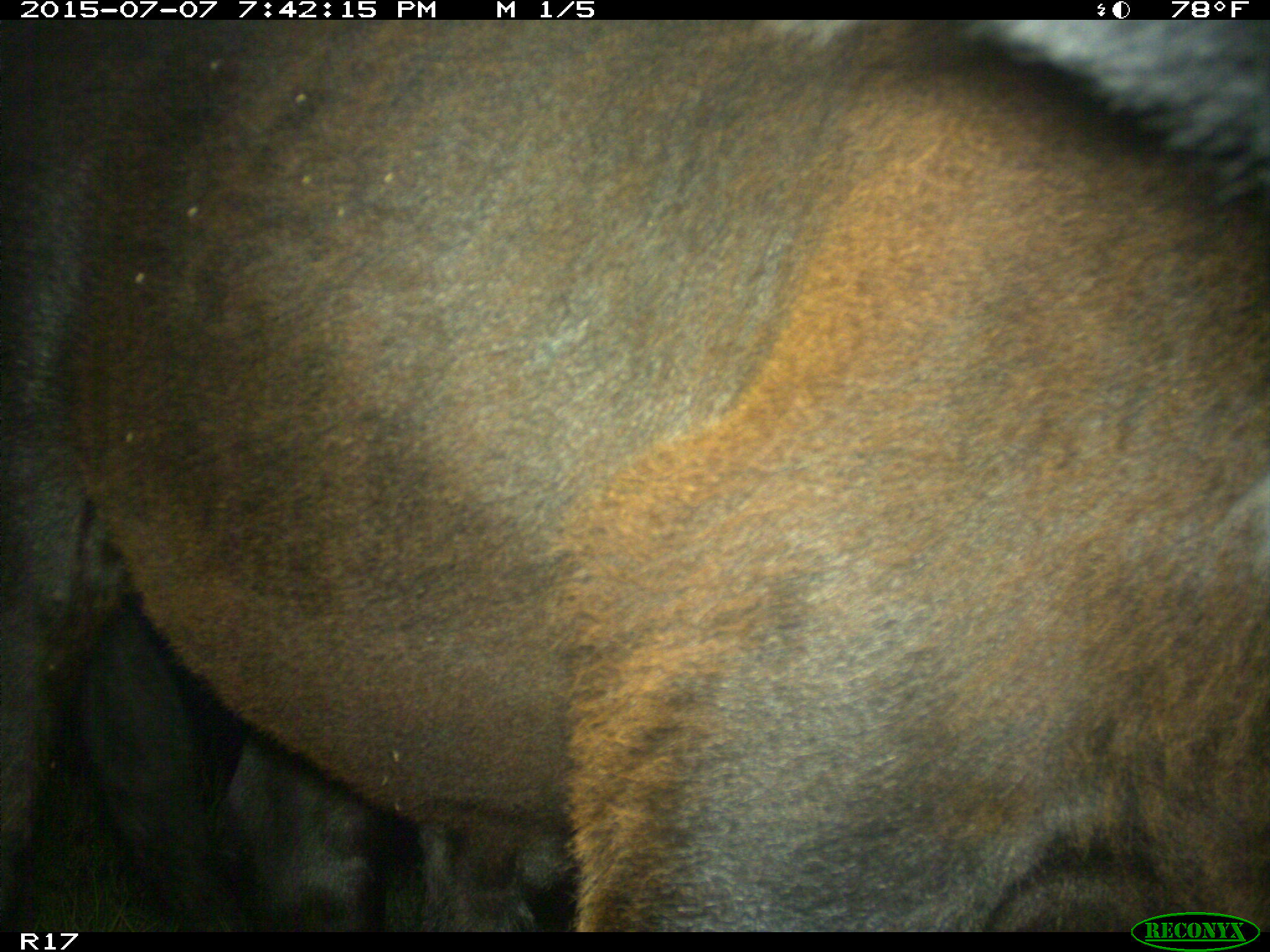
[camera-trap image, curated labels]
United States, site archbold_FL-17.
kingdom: Animalia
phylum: Chordata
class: Mammalia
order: Artiodactyla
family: Bovidae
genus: Bos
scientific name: Bos taurus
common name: domestic cow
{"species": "Bos taurus (domestic cow)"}